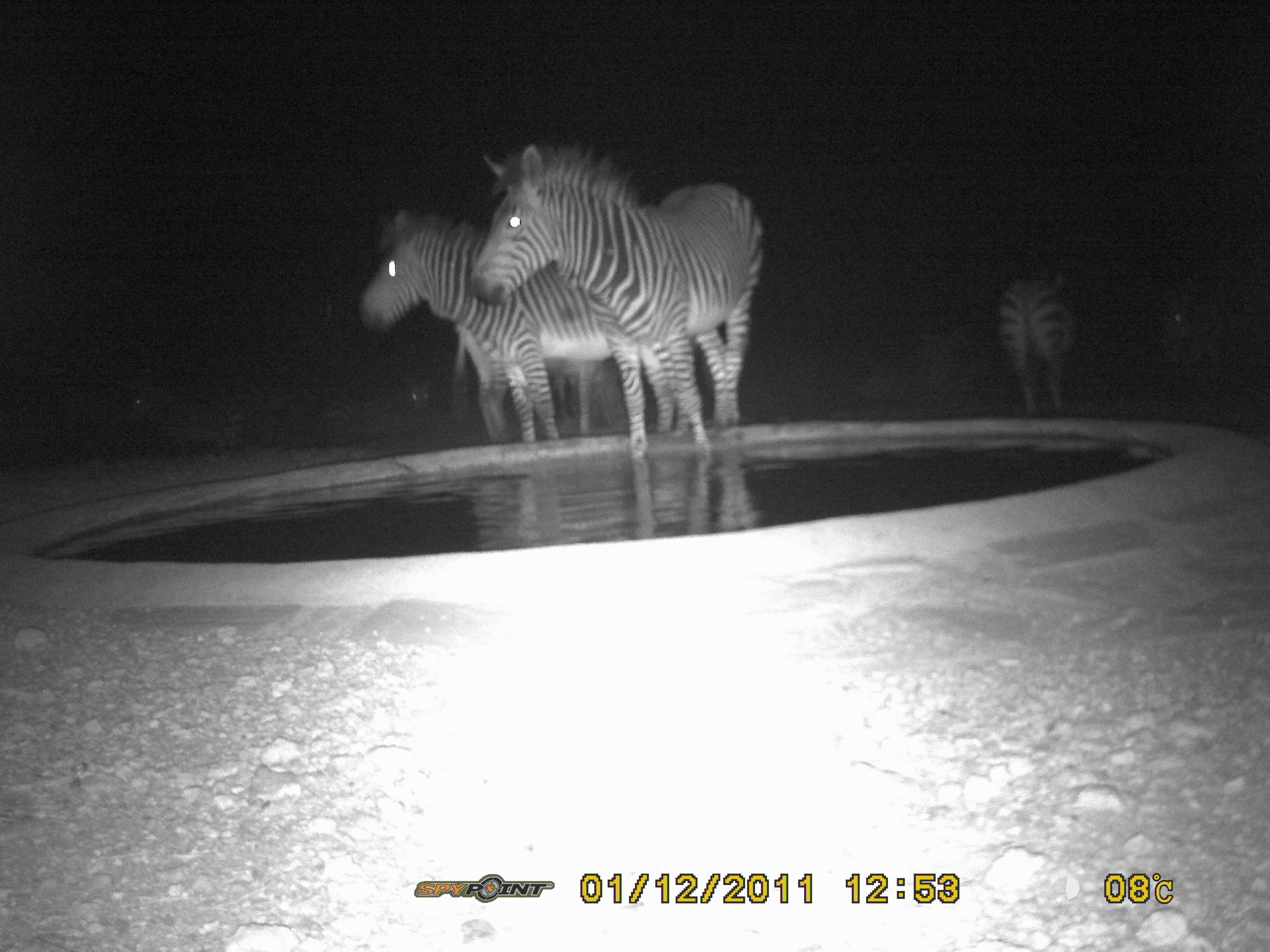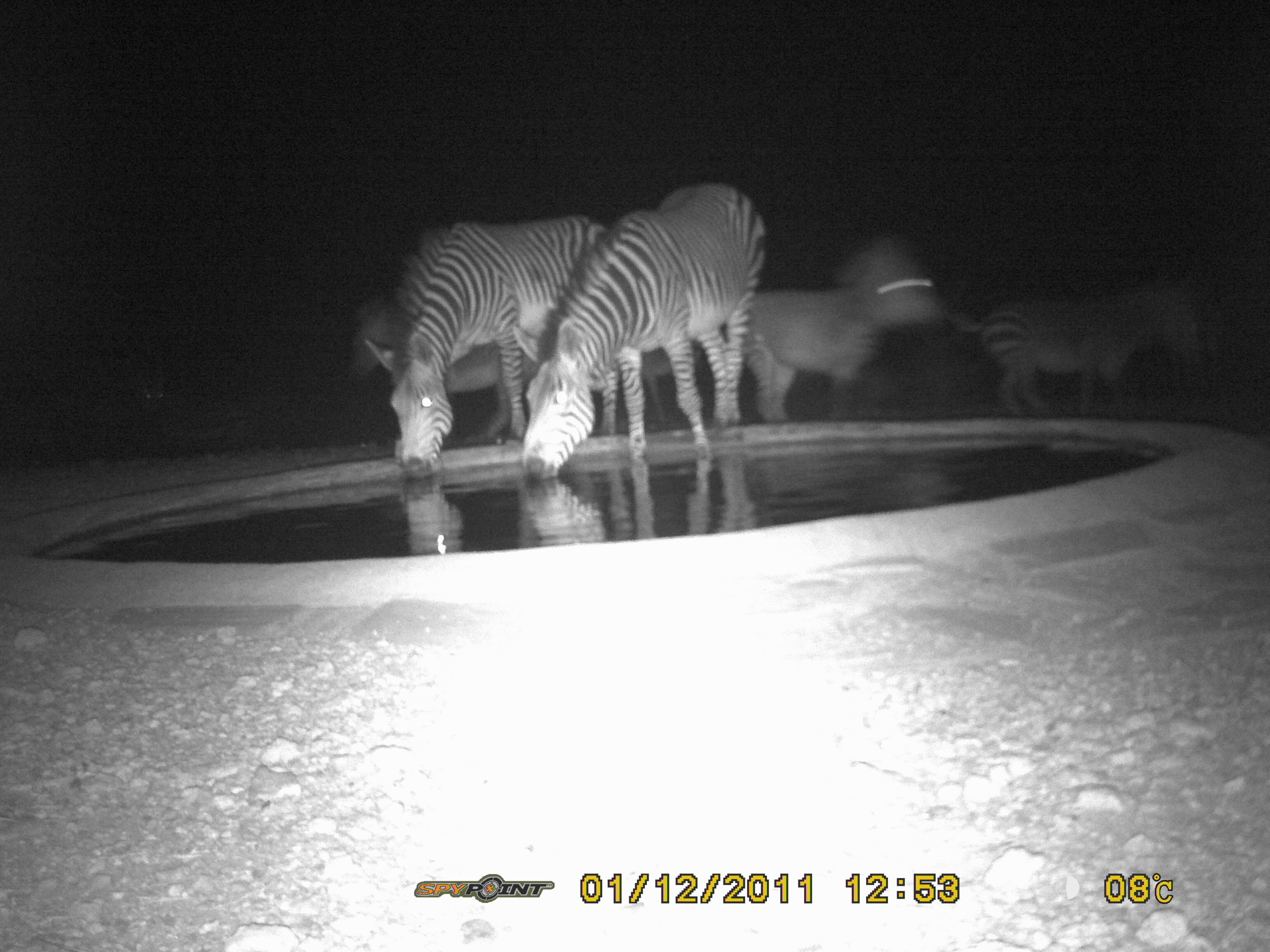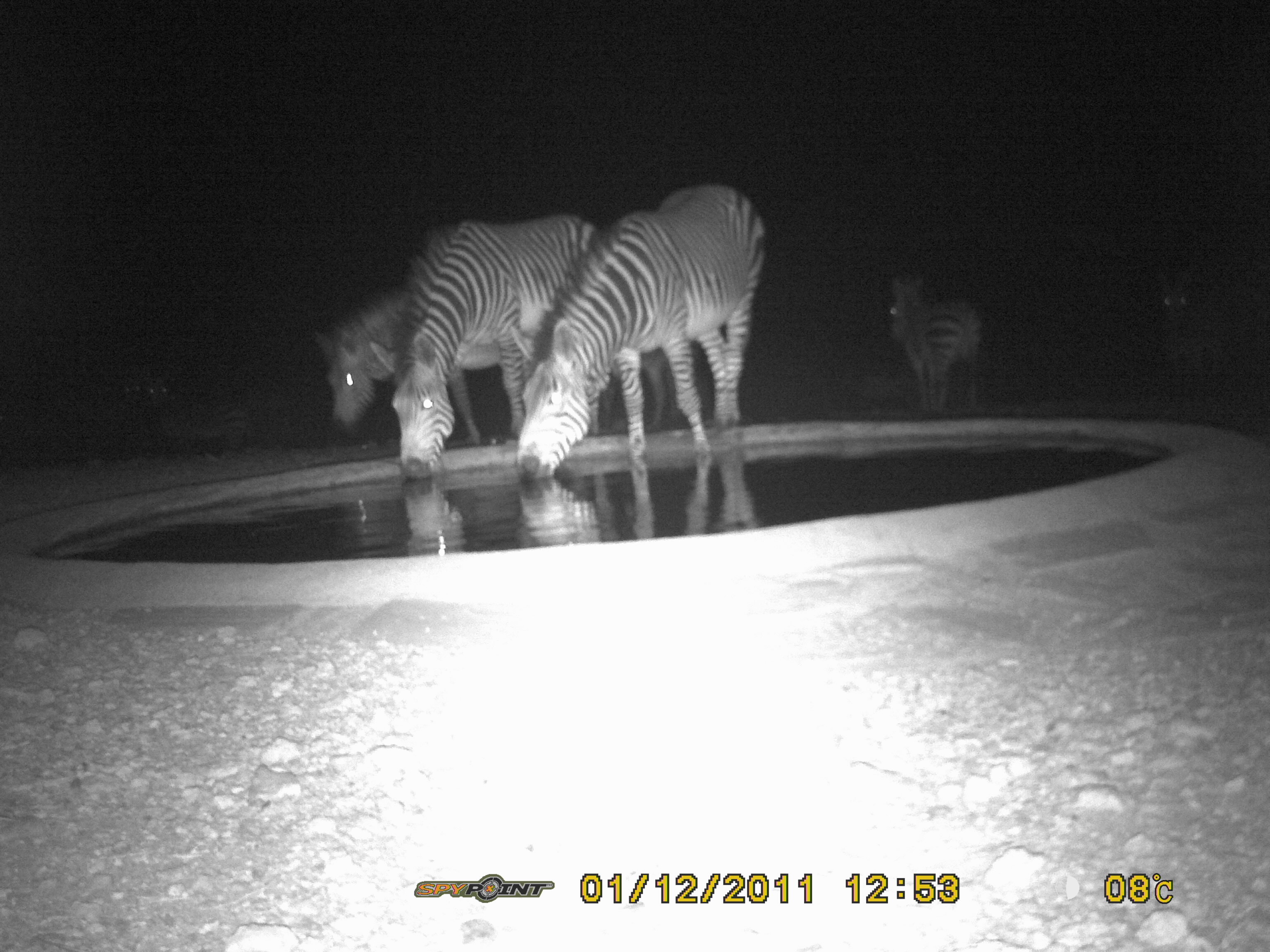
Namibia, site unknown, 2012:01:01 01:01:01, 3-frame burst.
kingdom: Animalia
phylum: Chordata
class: Mammalia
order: Perissodactyla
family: Equidae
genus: Equus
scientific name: Equus zebra hartmannae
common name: hartmann's mountain zebra